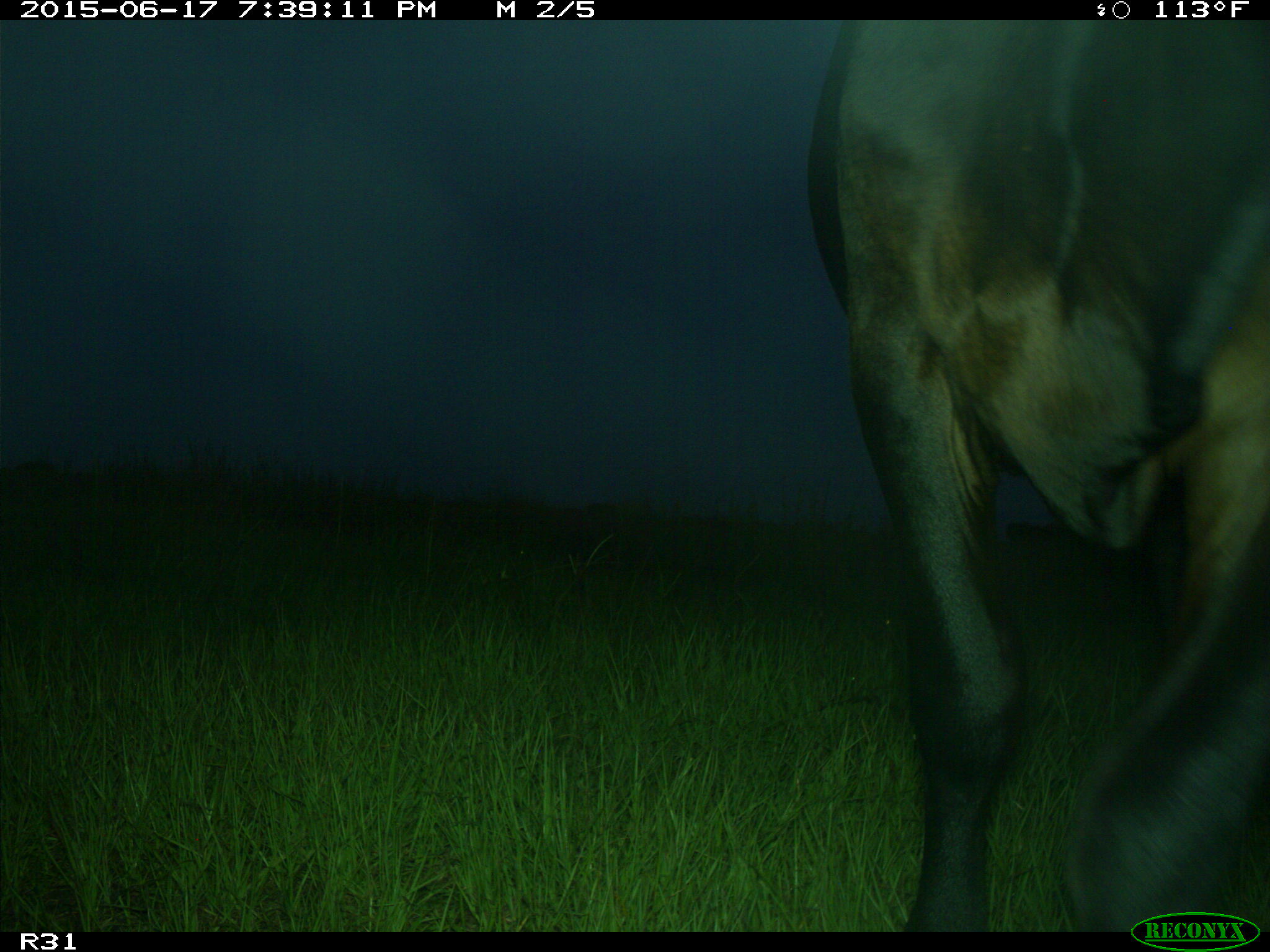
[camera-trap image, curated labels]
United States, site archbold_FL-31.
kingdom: Animalia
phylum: Chordata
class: Mammalia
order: Artiodactyla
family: Bovidae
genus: Bos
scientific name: Bos taurus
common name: domestic cow